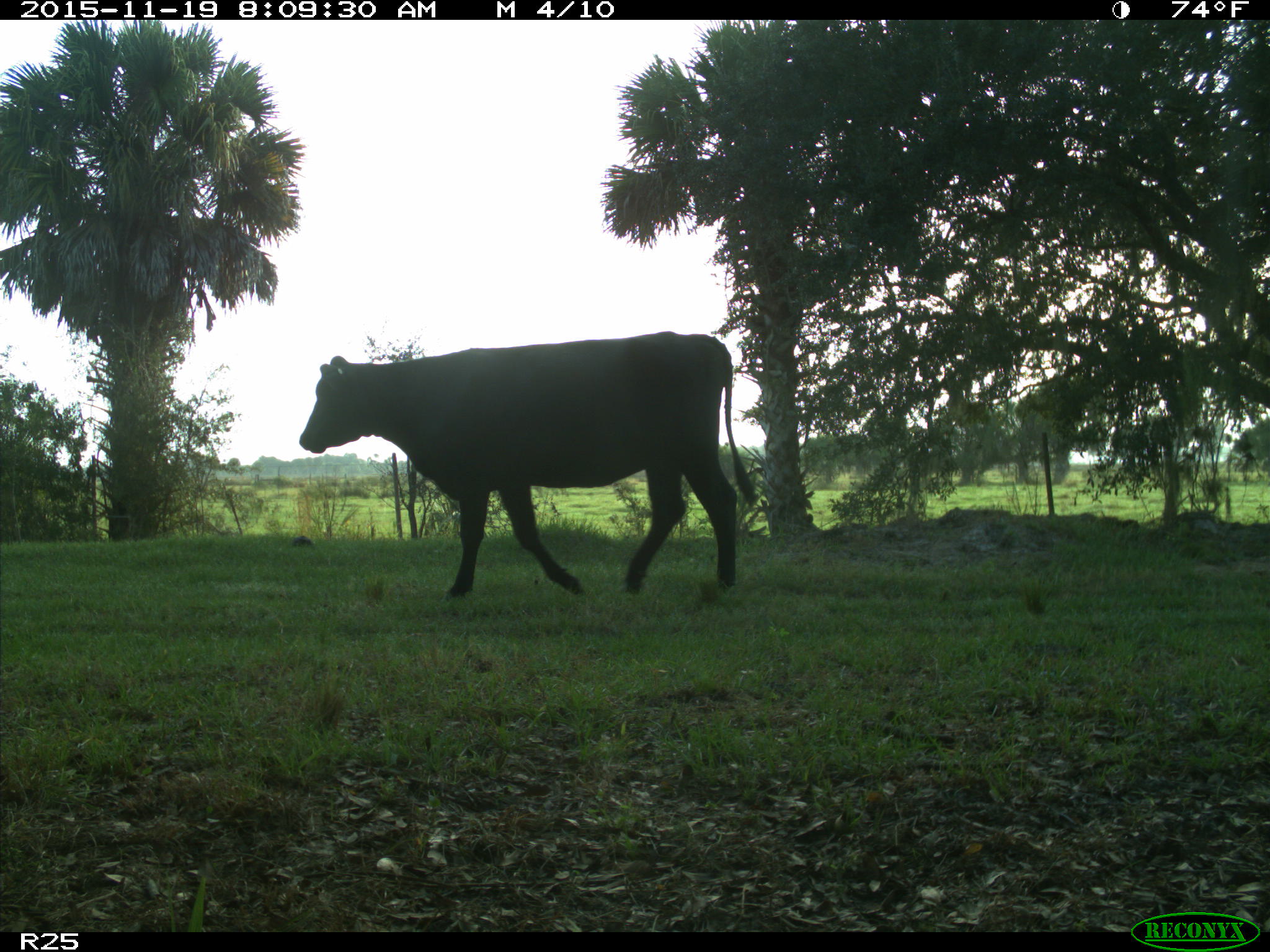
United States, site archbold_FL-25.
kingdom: Animalia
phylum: Chordata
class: Mammalia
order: Artiodactyla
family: Bovidae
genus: Bos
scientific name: Bos taurus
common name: domestic cow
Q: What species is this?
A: Bos taurus (domestic cow).